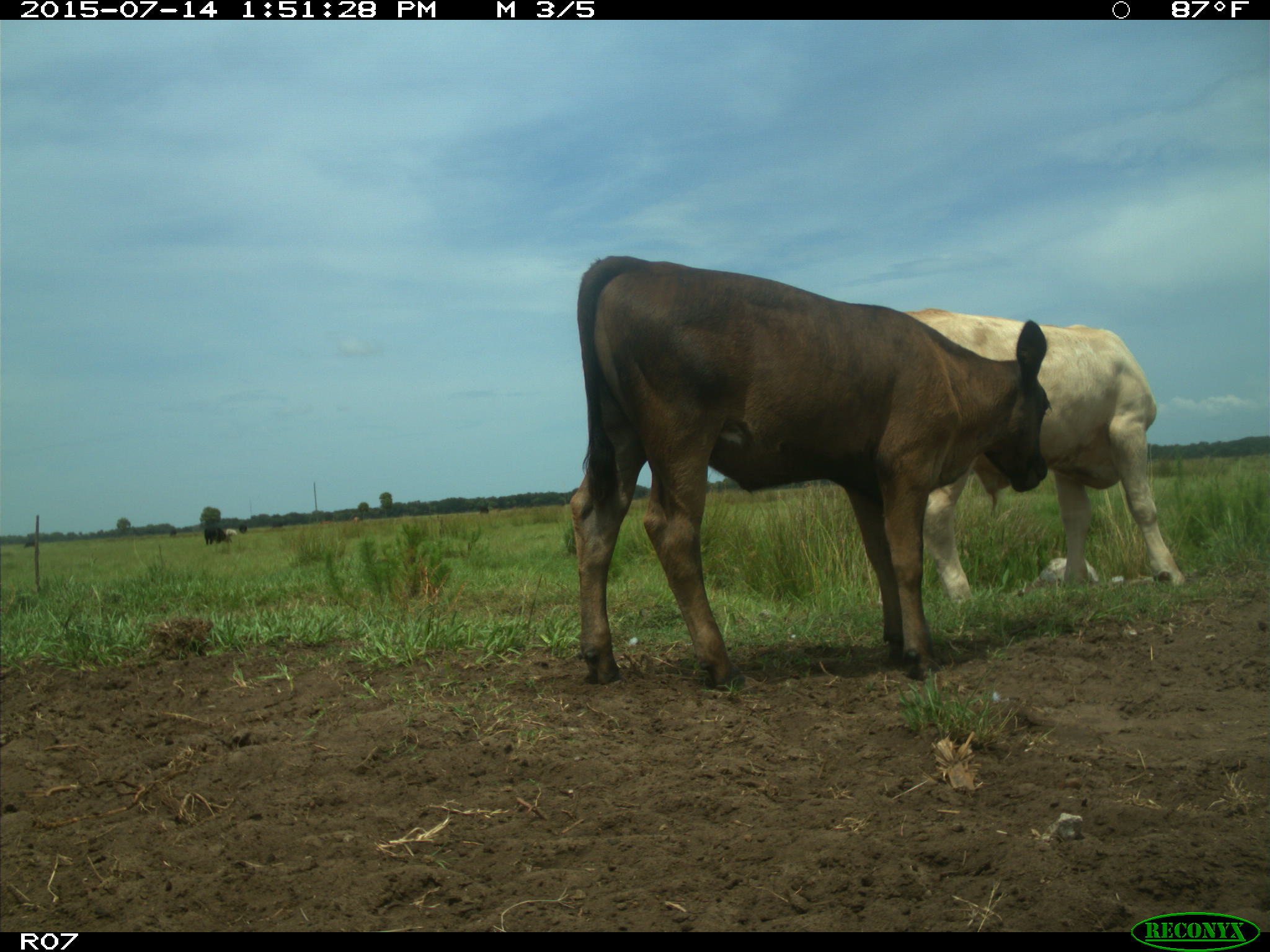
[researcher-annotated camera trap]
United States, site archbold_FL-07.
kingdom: Animalia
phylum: Chordata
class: Mammalia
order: Artiodactyla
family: Bovidae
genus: Bos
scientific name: Bos taurus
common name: domestic cow